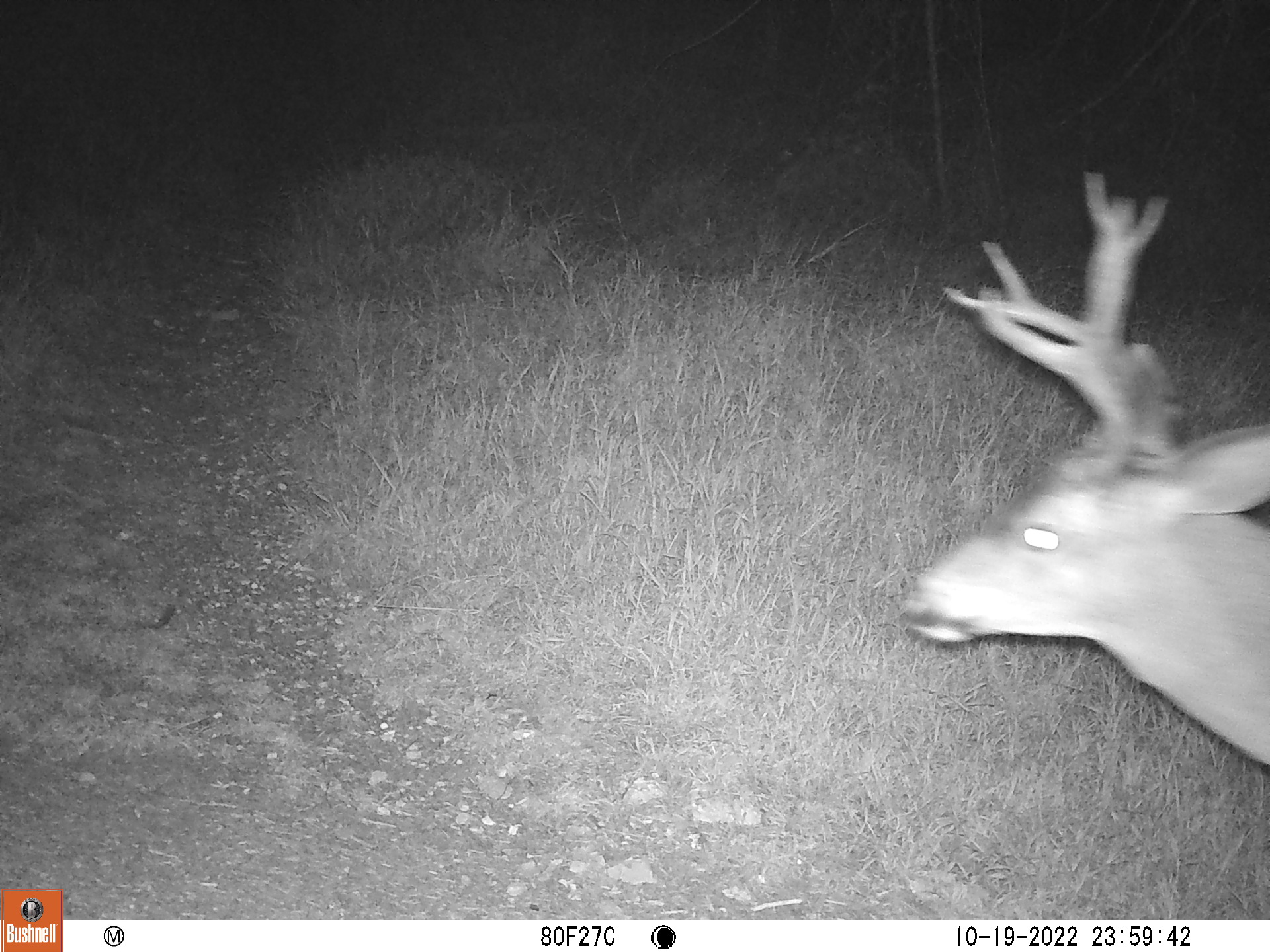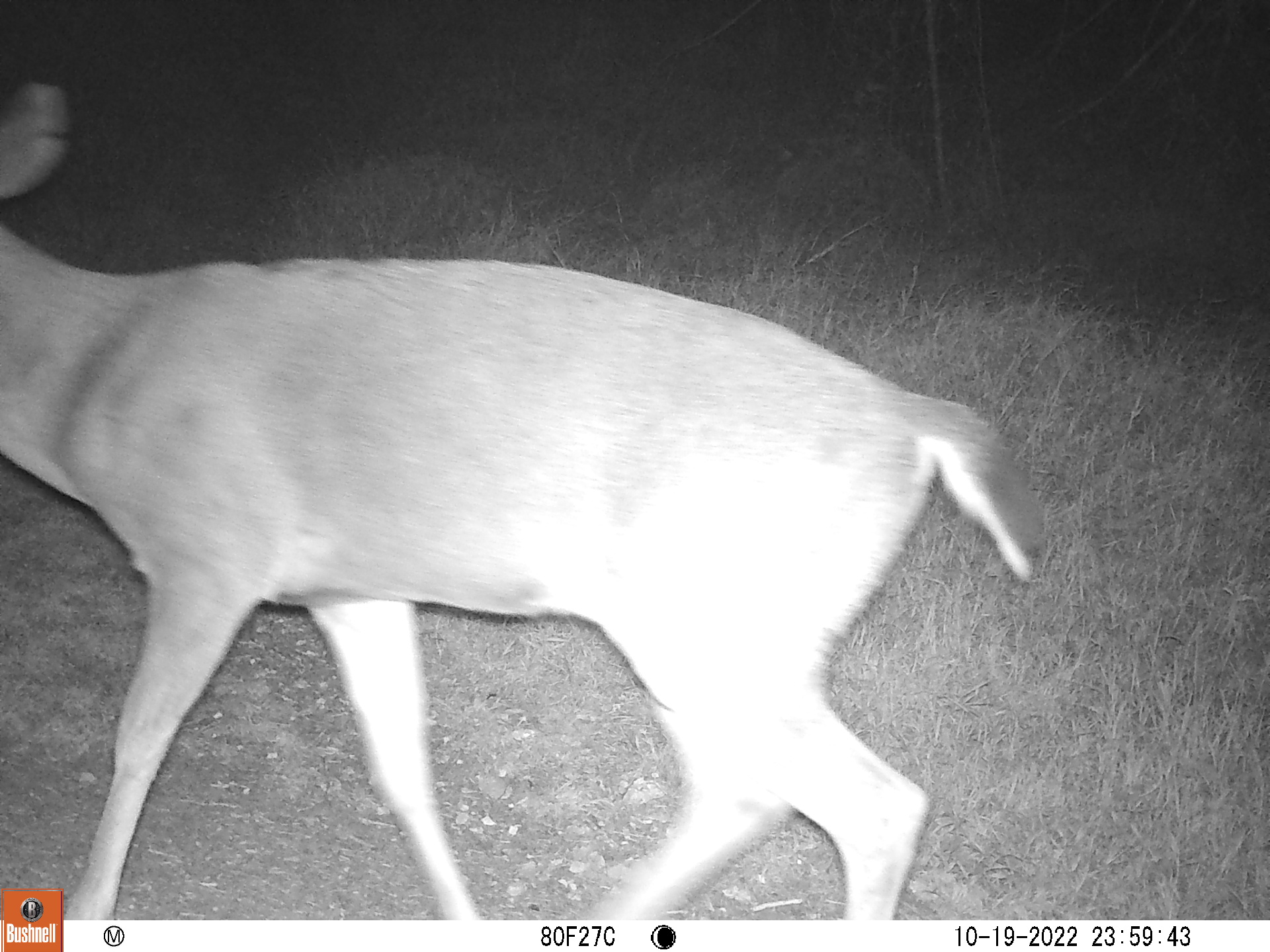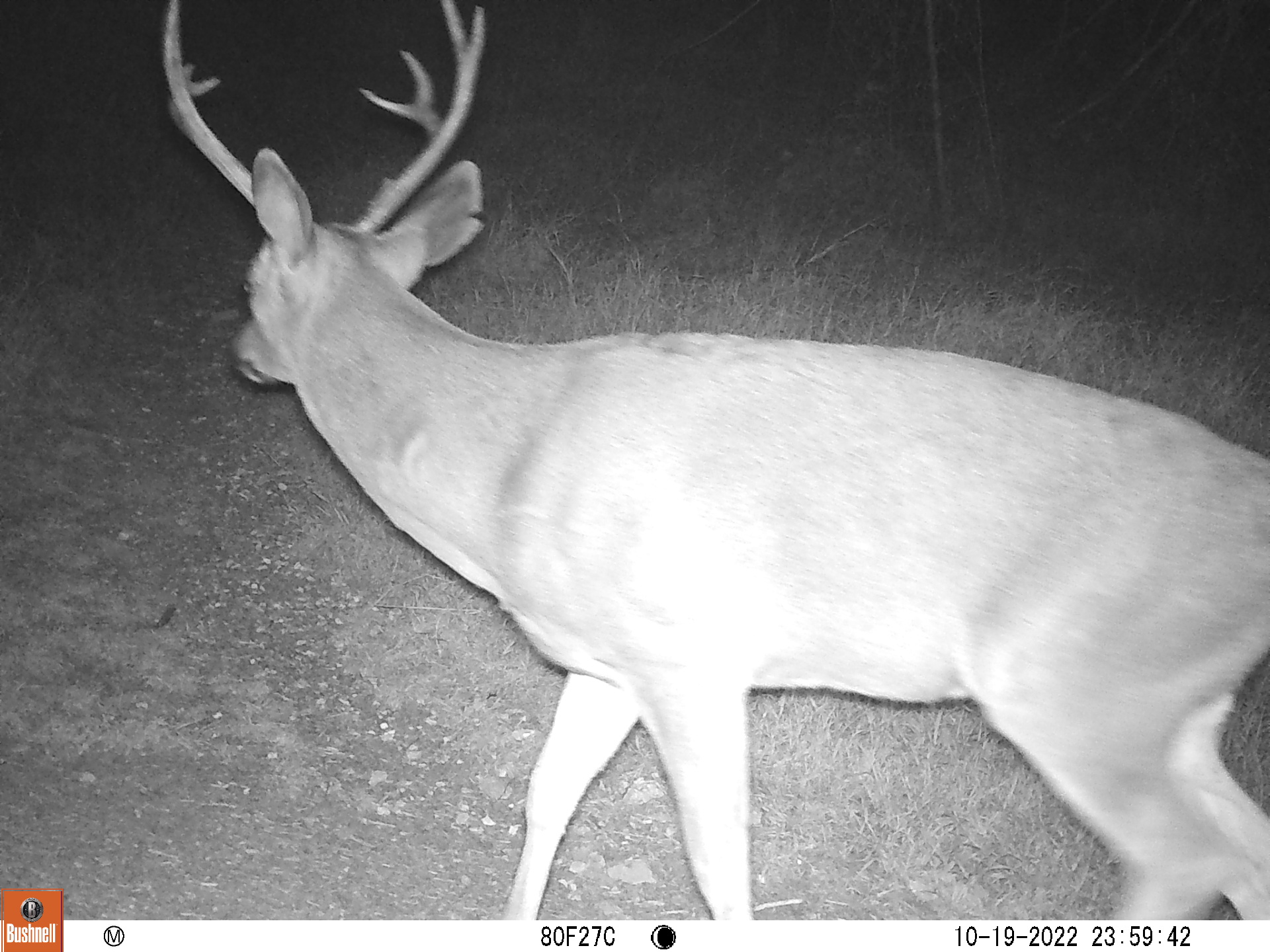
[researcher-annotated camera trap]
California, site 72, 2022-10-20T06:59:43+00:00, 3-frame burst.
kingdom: Animalia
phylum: Chordata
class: Mammalia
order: Artiodactyla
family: Cervidae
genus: Odocoileus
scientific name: Odocoileus hemionus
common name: mule deer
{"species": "mule deer (Odocoileus hemionus)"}